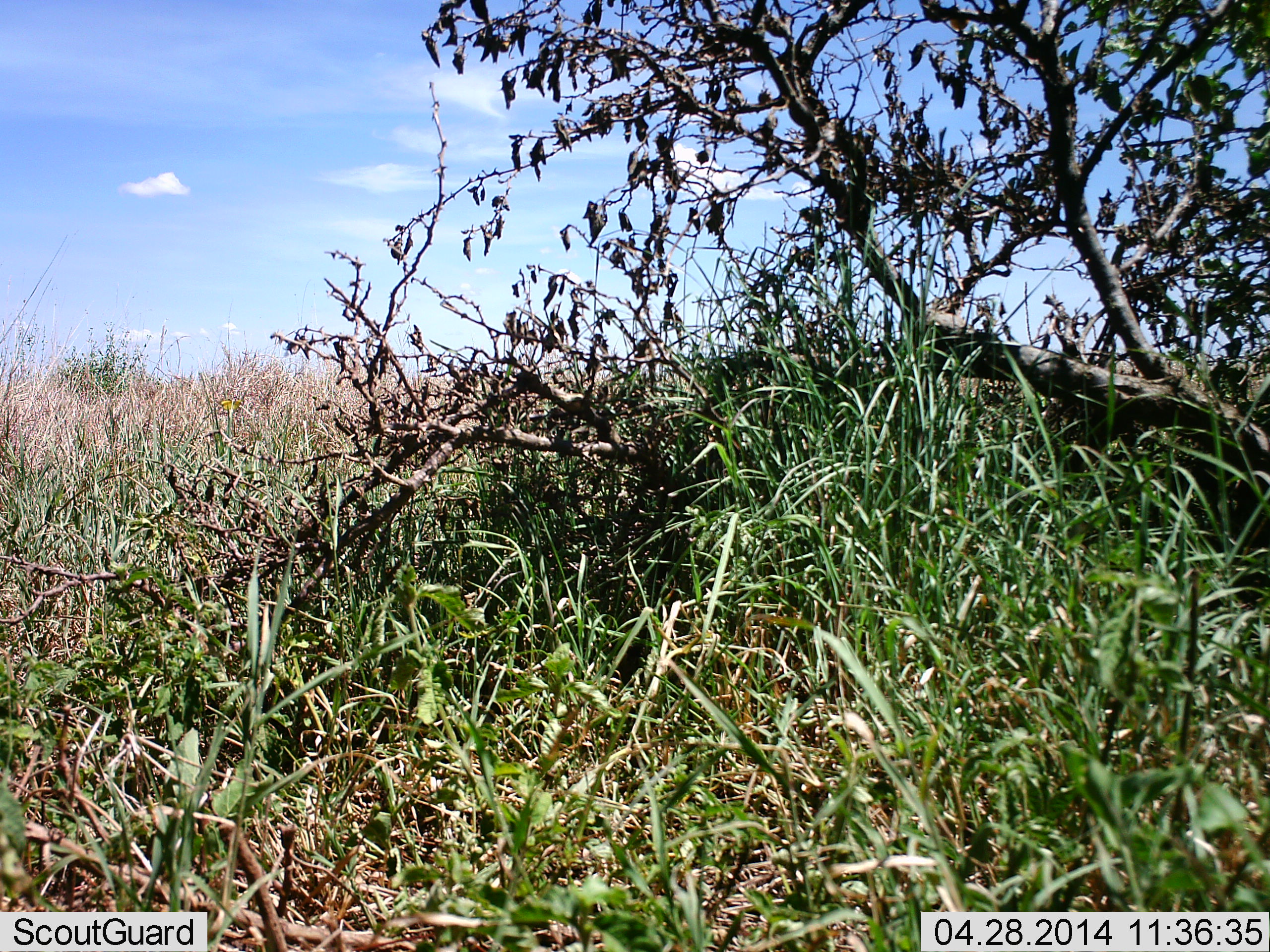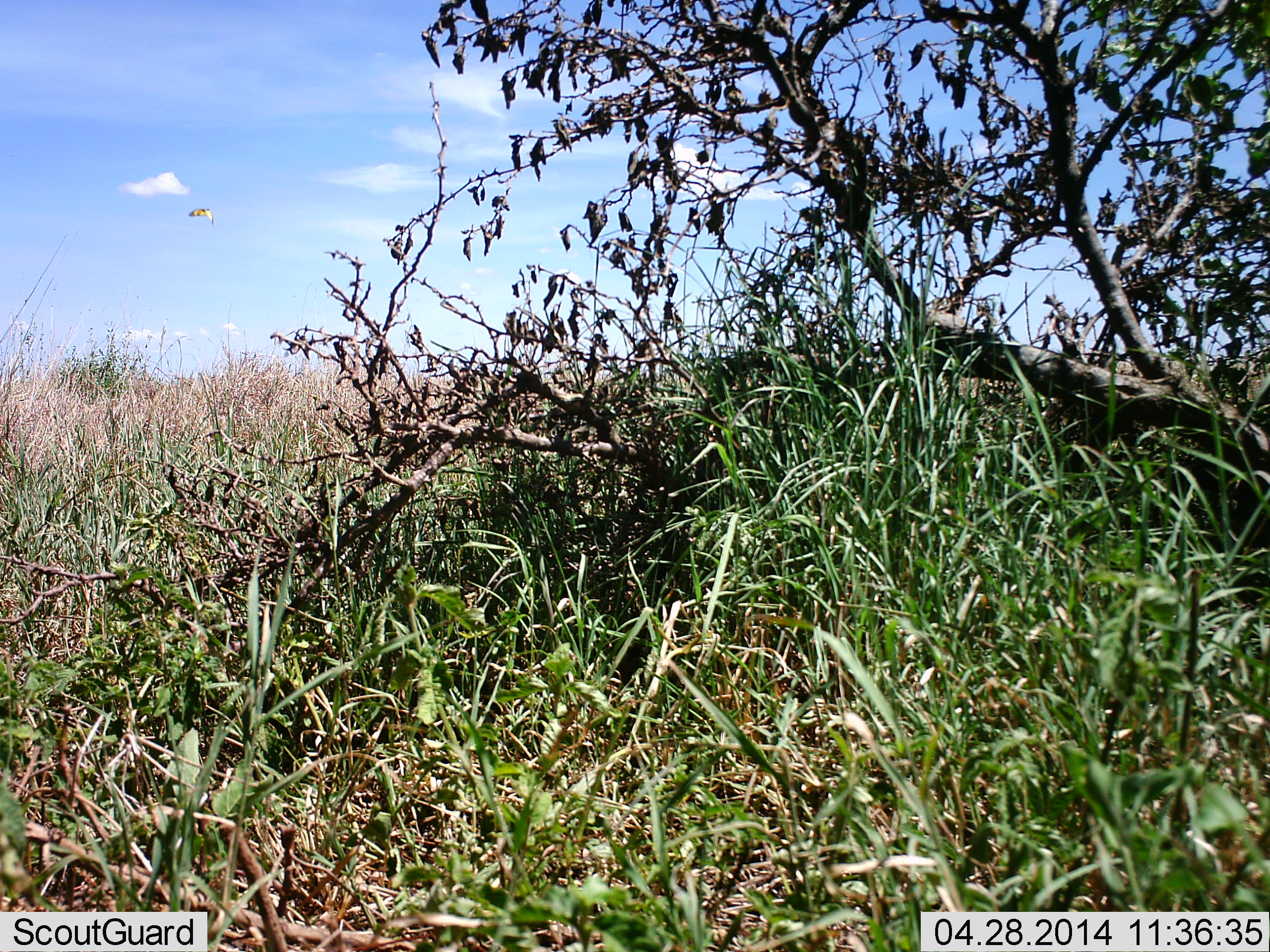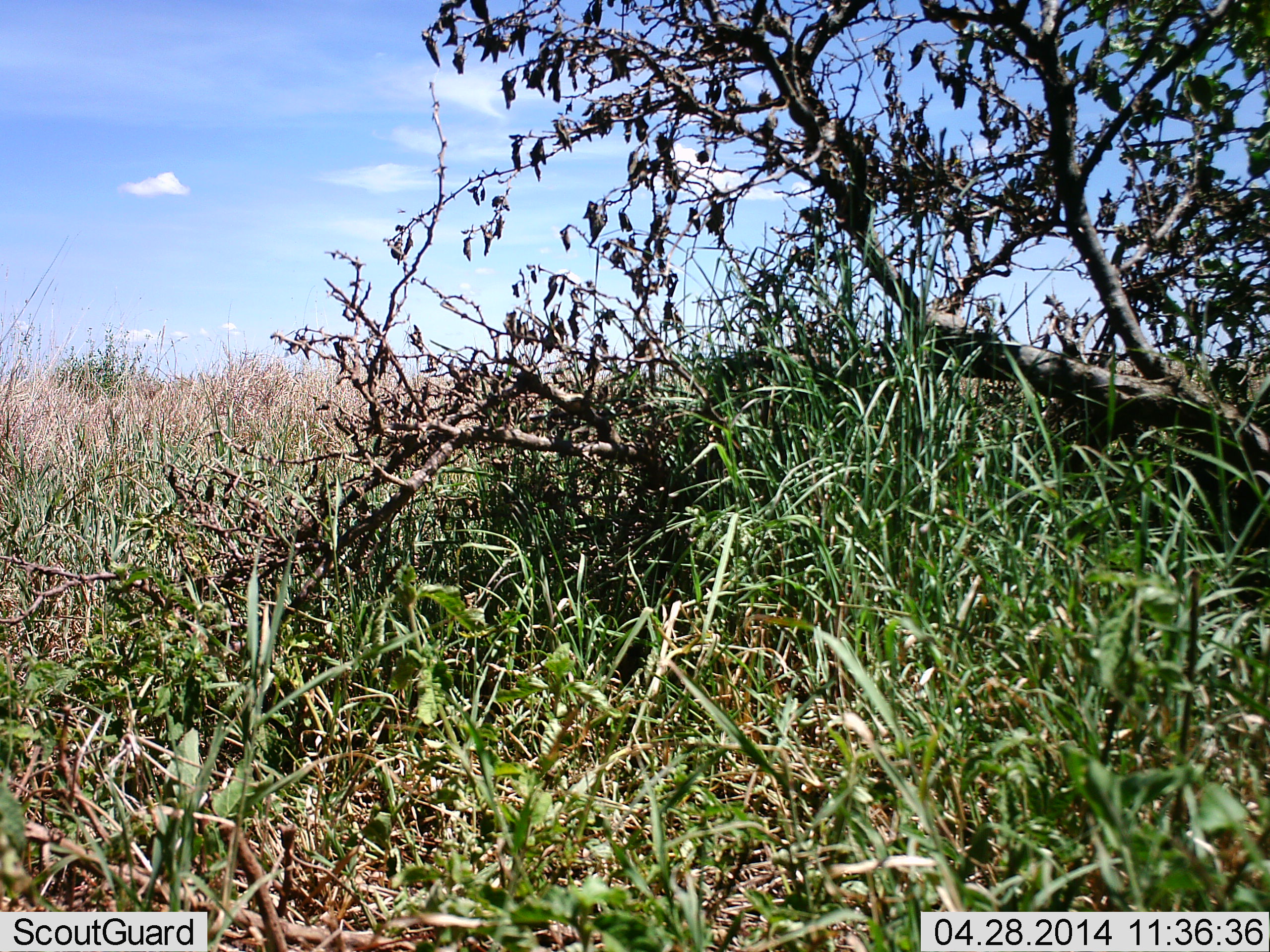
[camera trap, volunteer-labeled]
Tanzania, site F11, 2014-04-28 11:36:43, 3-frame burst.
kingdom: Animalia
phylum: Chordata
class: Aves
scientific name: Aves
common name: bird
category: otherbird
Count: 1.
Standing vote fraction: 0%.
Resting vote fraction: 0%.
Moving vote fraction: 100%.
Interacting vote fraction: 0%.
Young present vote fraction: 0%.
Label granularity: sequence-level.